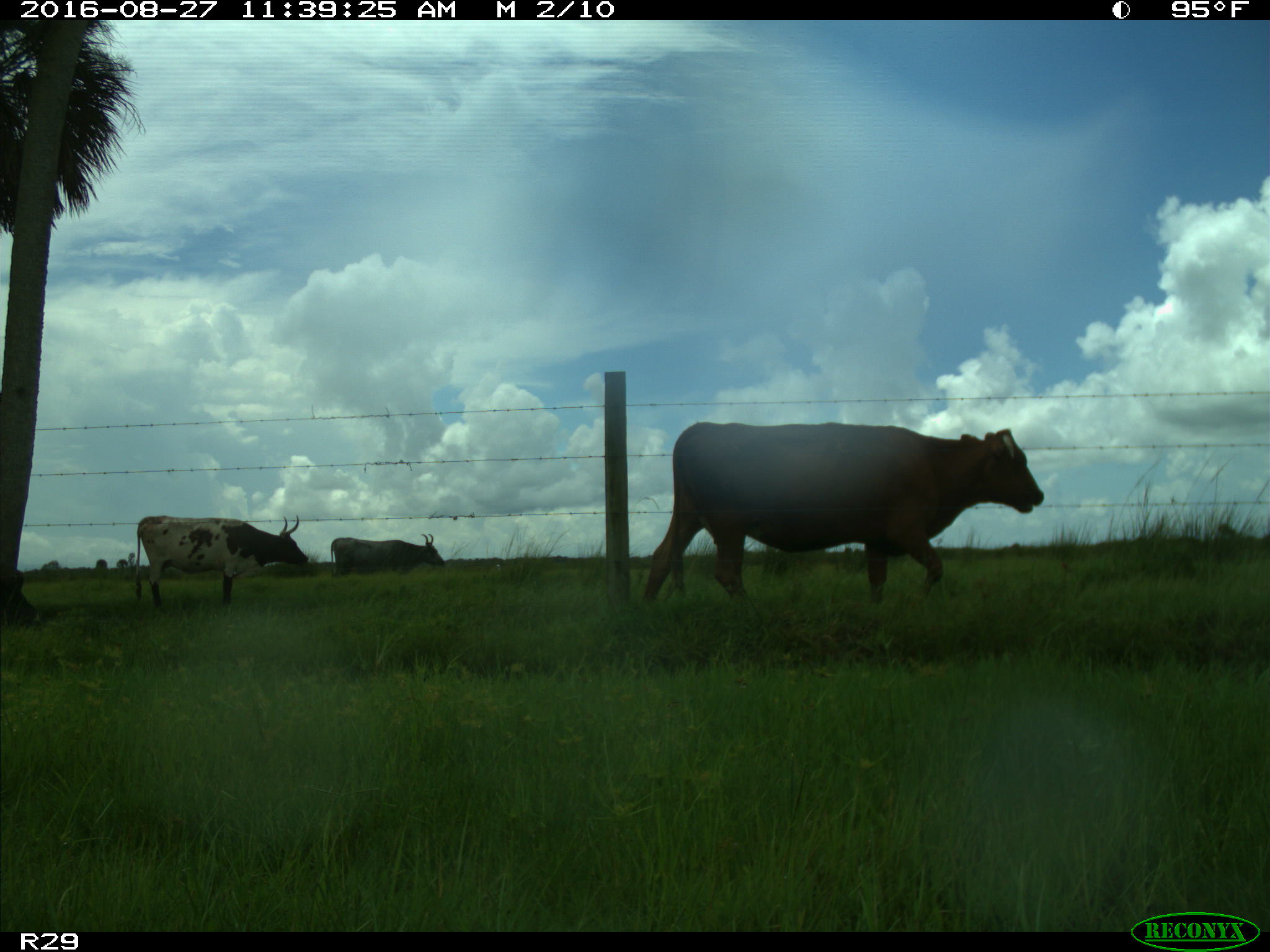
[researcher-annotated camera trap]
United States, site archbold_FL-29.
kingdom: Animalia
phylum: Chordata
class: Mammalia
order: Artiodactyla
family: Bovidae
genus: Bos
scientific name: Bos taurus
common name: domestic cow